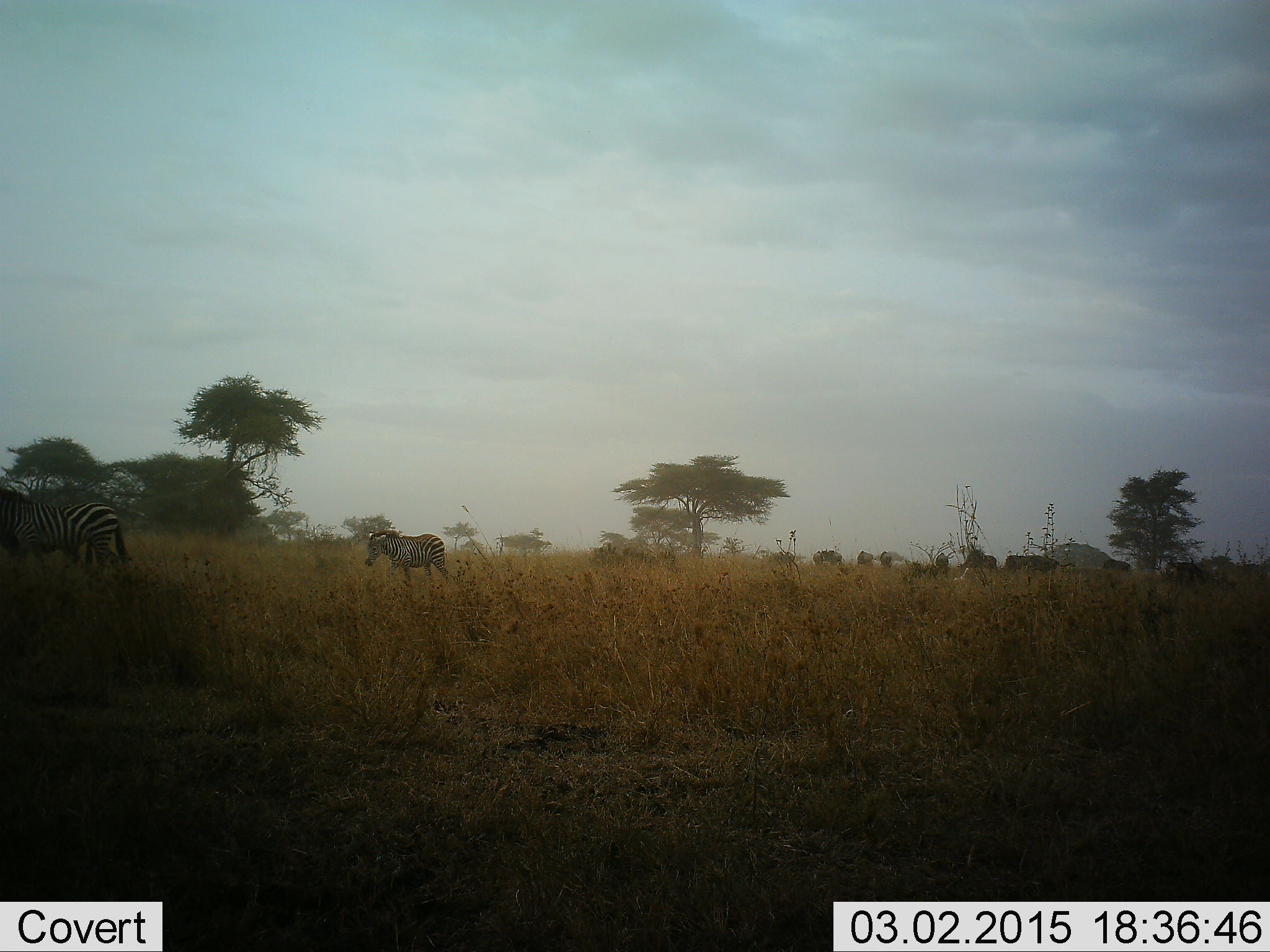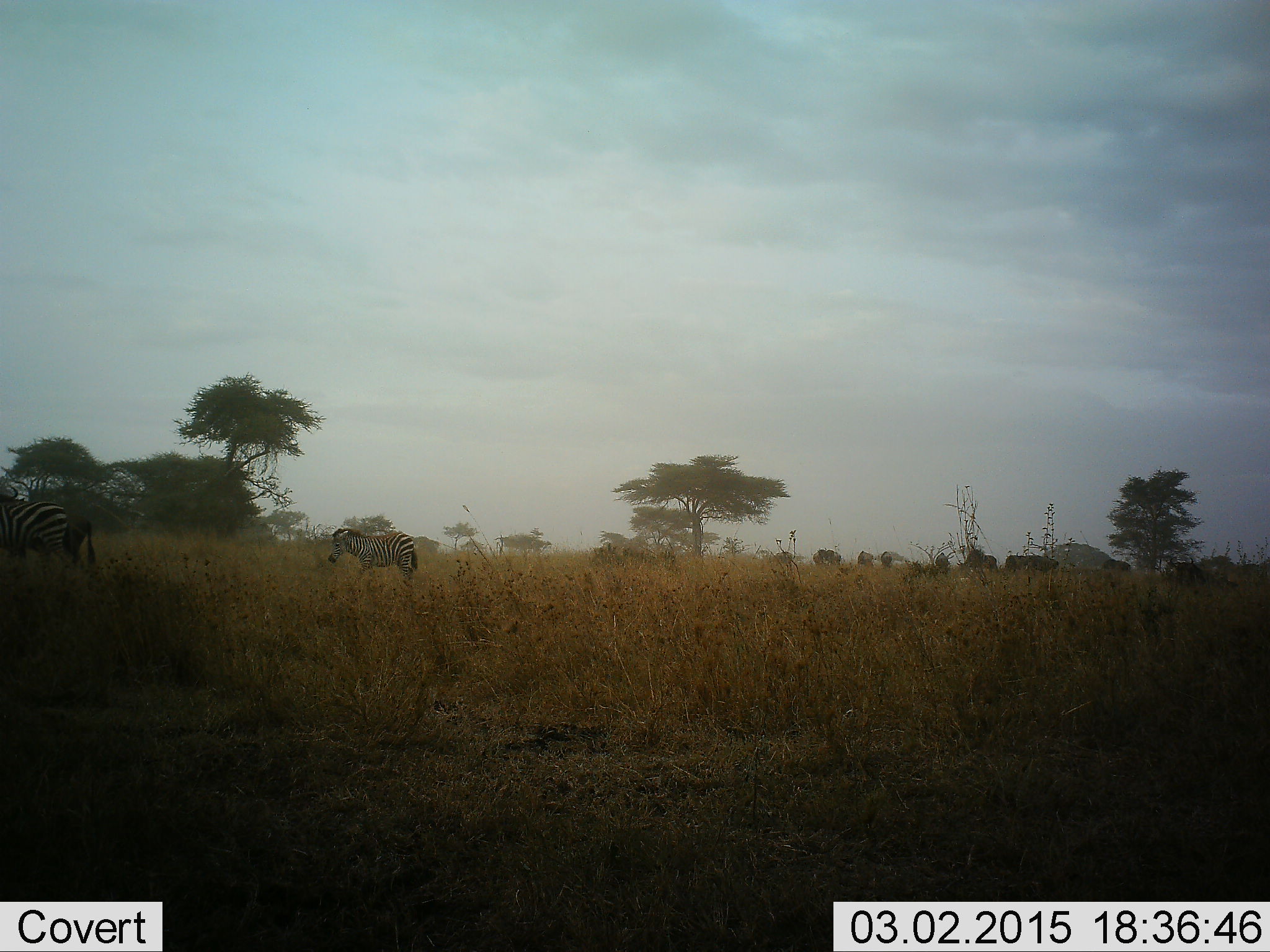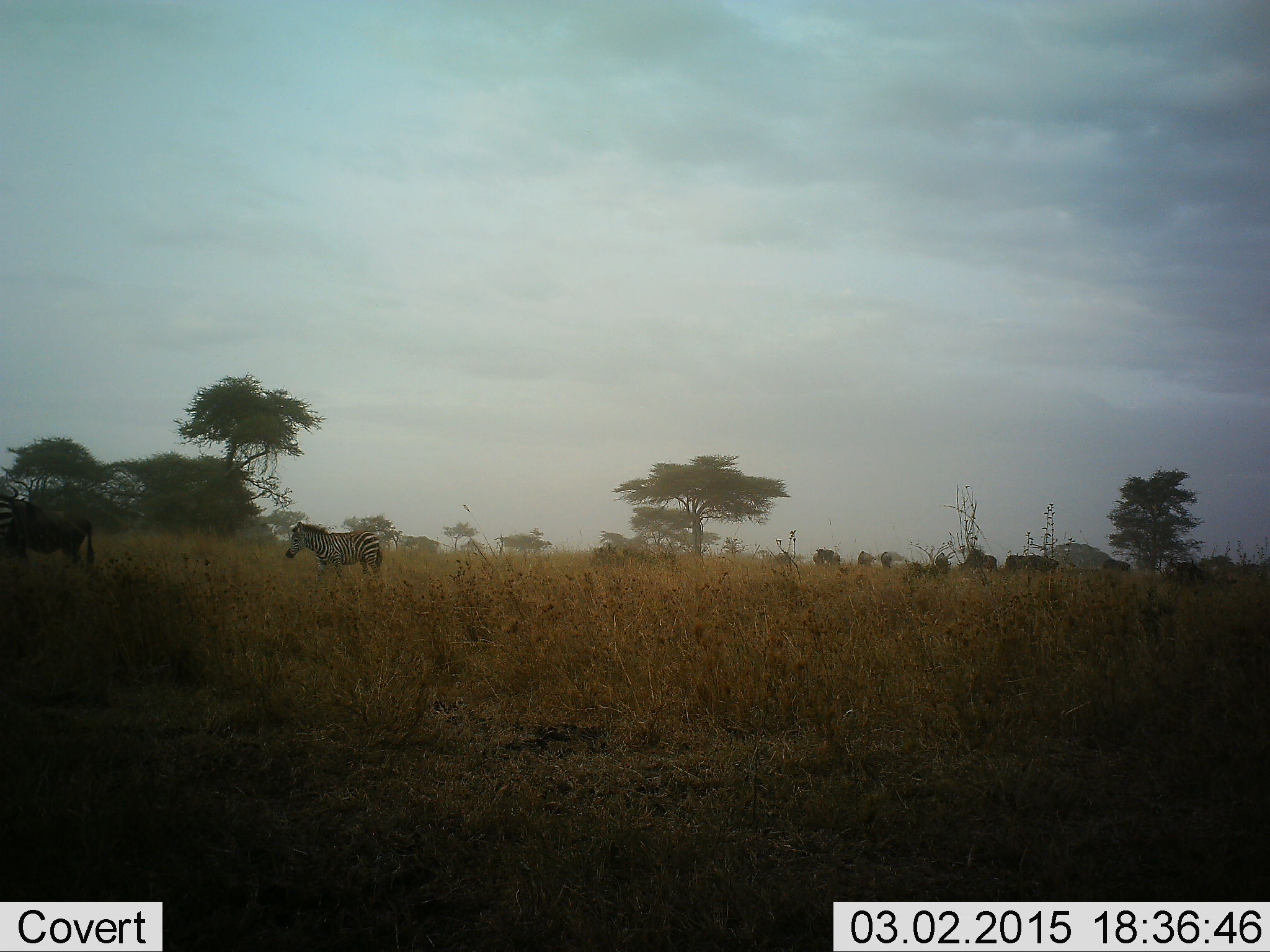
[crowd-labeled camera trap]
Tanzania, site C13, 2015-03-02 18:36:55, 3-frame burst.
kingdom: Animalia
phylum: Chordata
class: Mammalia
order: Perissodactyla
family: Equidae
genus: Equus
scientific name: Equus quagga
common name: plains zebra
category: zebra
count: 2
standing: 12%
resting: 6%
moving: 82%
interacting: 0%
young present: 18%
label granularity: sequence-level